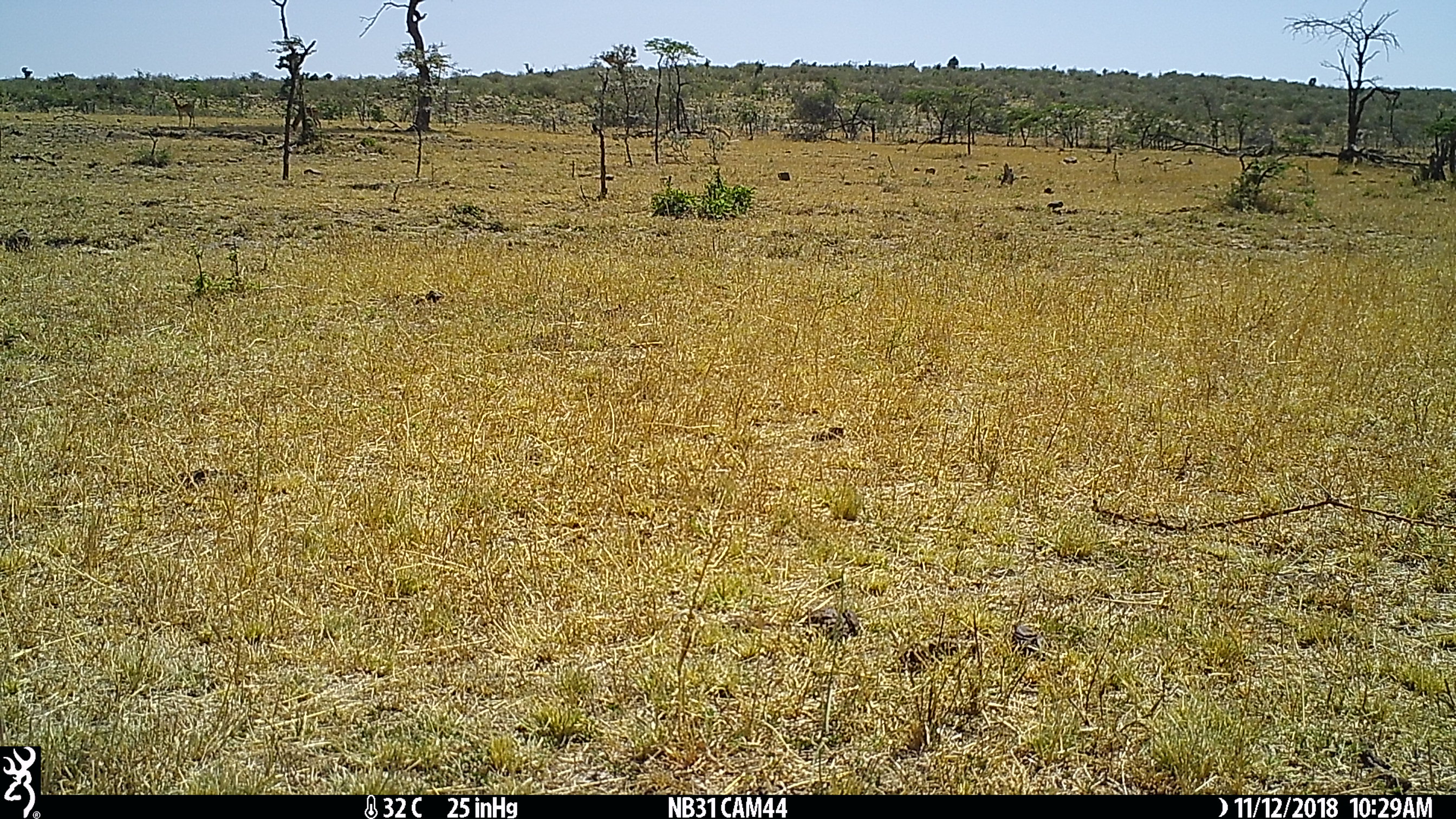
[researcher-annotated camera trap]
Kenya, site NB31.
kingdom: Animalia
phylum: Chordata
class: Mammalia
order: Artiodactyla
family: Bovidae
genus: Aepyceros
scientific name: Aepyceros melampus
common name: impala